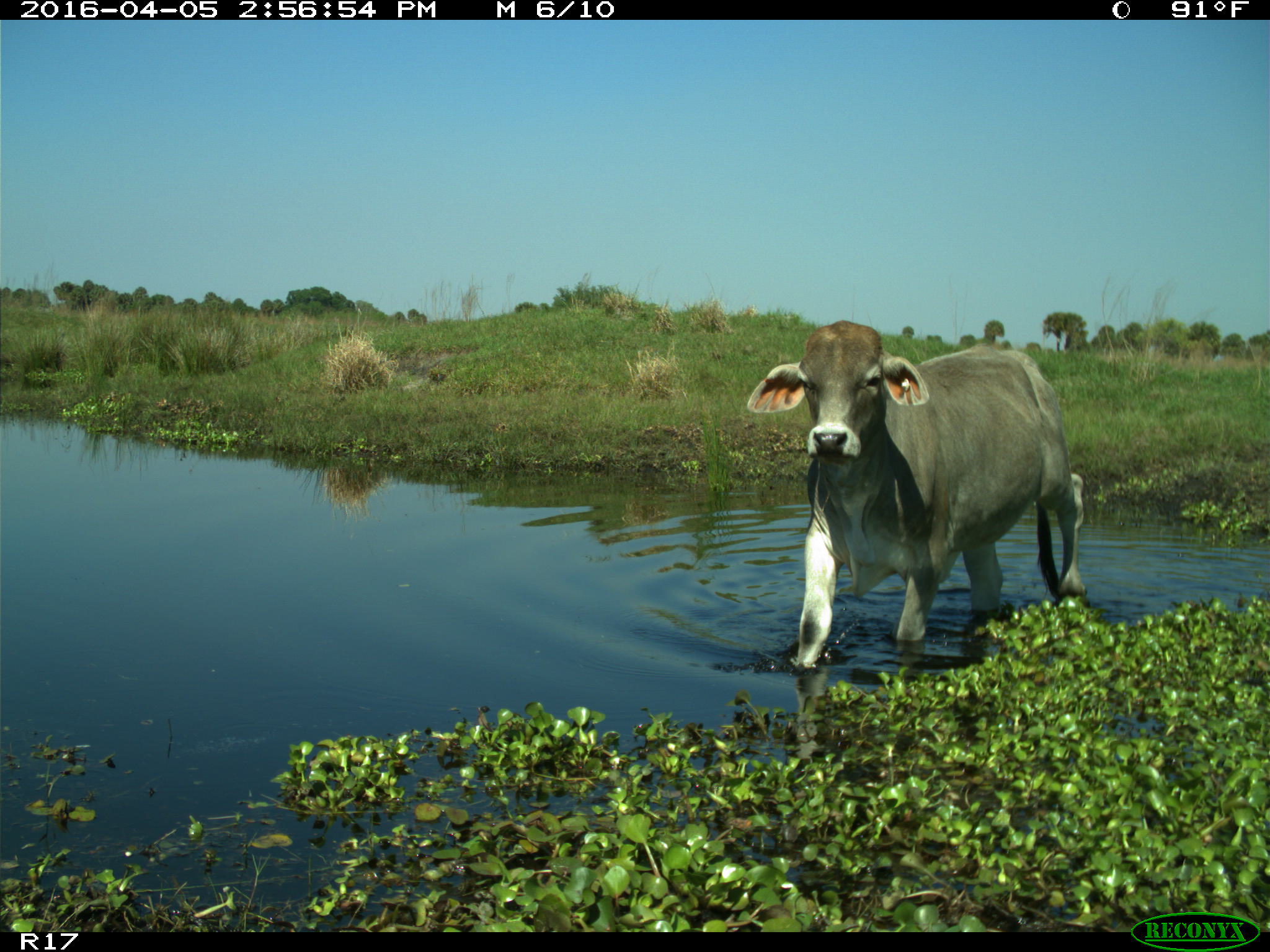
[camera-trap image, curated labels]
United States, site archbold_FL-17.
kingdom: Animalia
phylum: Chordata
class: Mammalia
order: Artiodactyla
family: Bovidae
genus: Bos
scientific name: Bos taurus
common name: domestic cow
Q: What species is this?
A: Bos taurus (domestic cow).